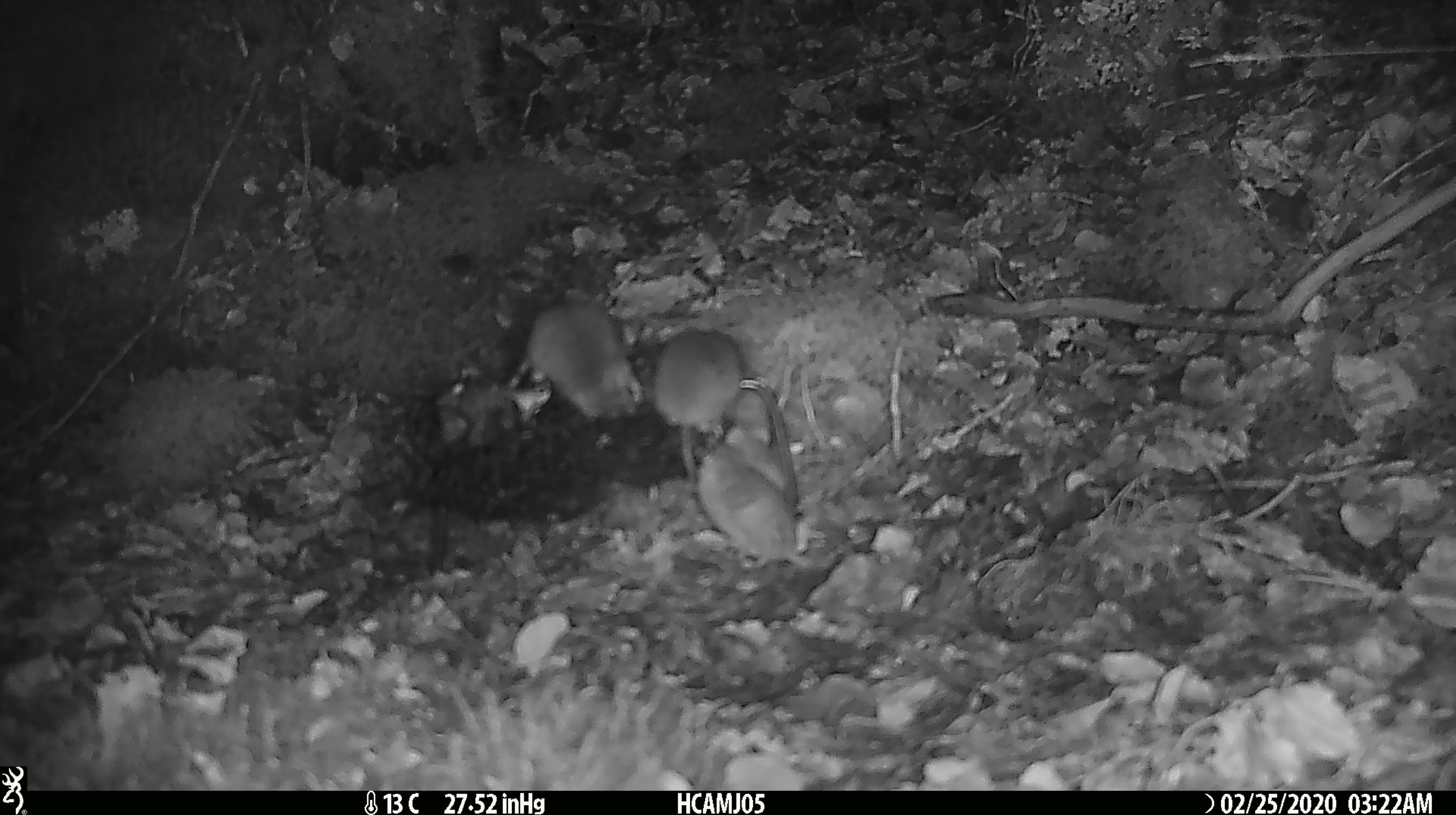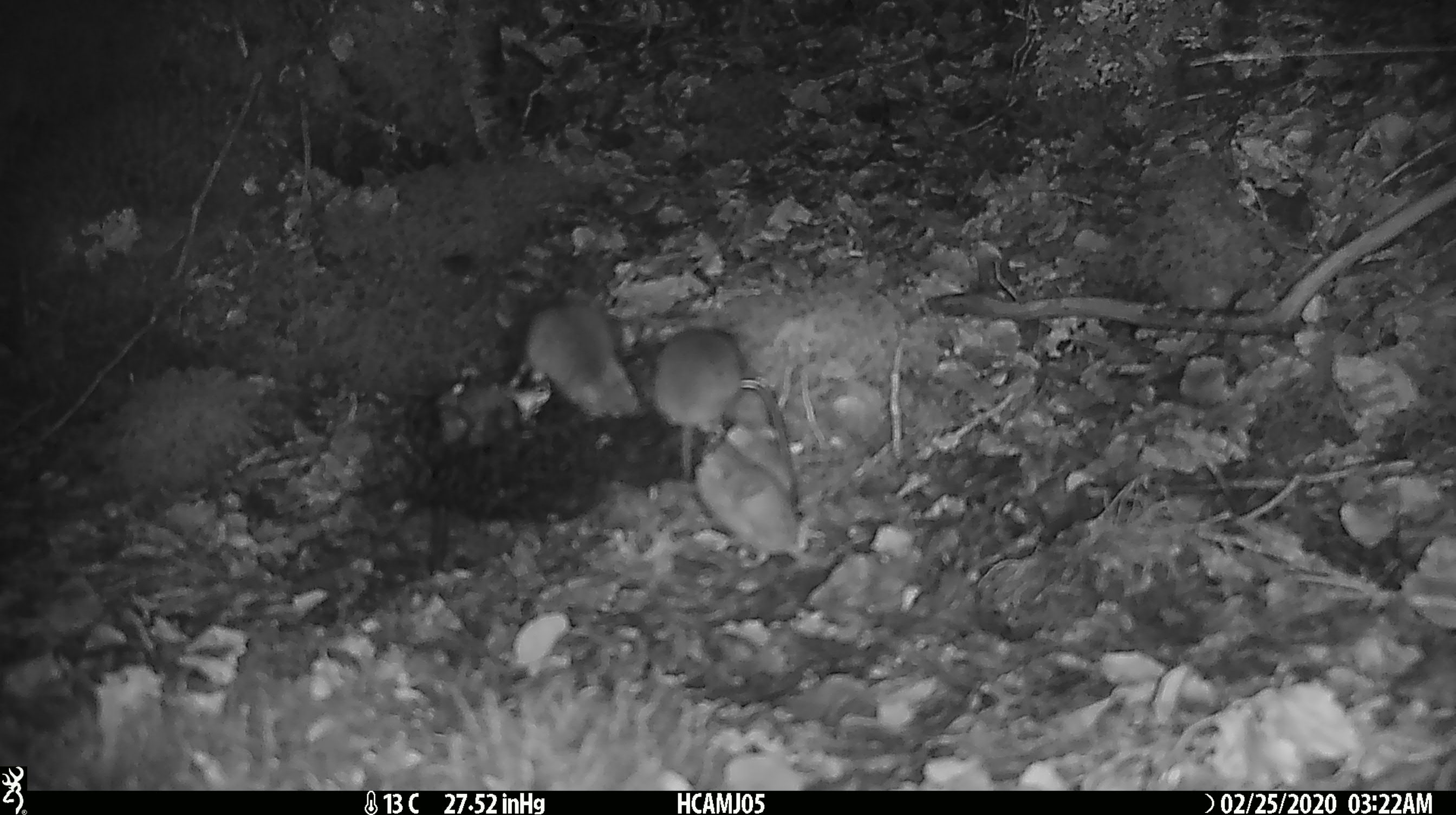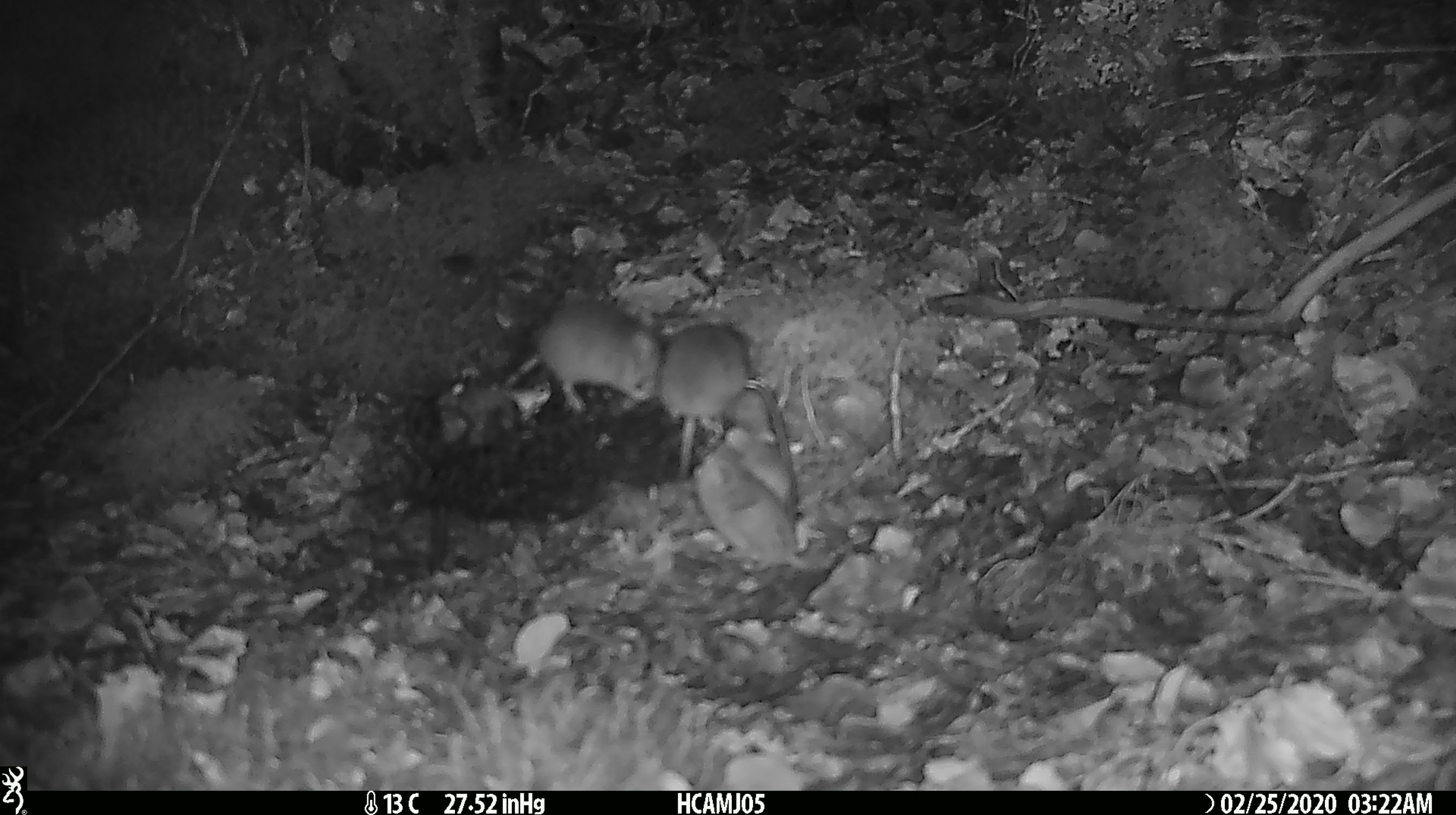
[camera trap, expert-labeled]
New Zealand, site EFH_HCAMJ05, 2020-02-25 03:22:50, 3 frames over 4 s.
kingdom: Animalia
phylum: Chordata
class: Mammalia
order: Rodentia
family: Muridae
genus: Mus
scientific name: Mus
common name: mouse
Mouse (Mus).